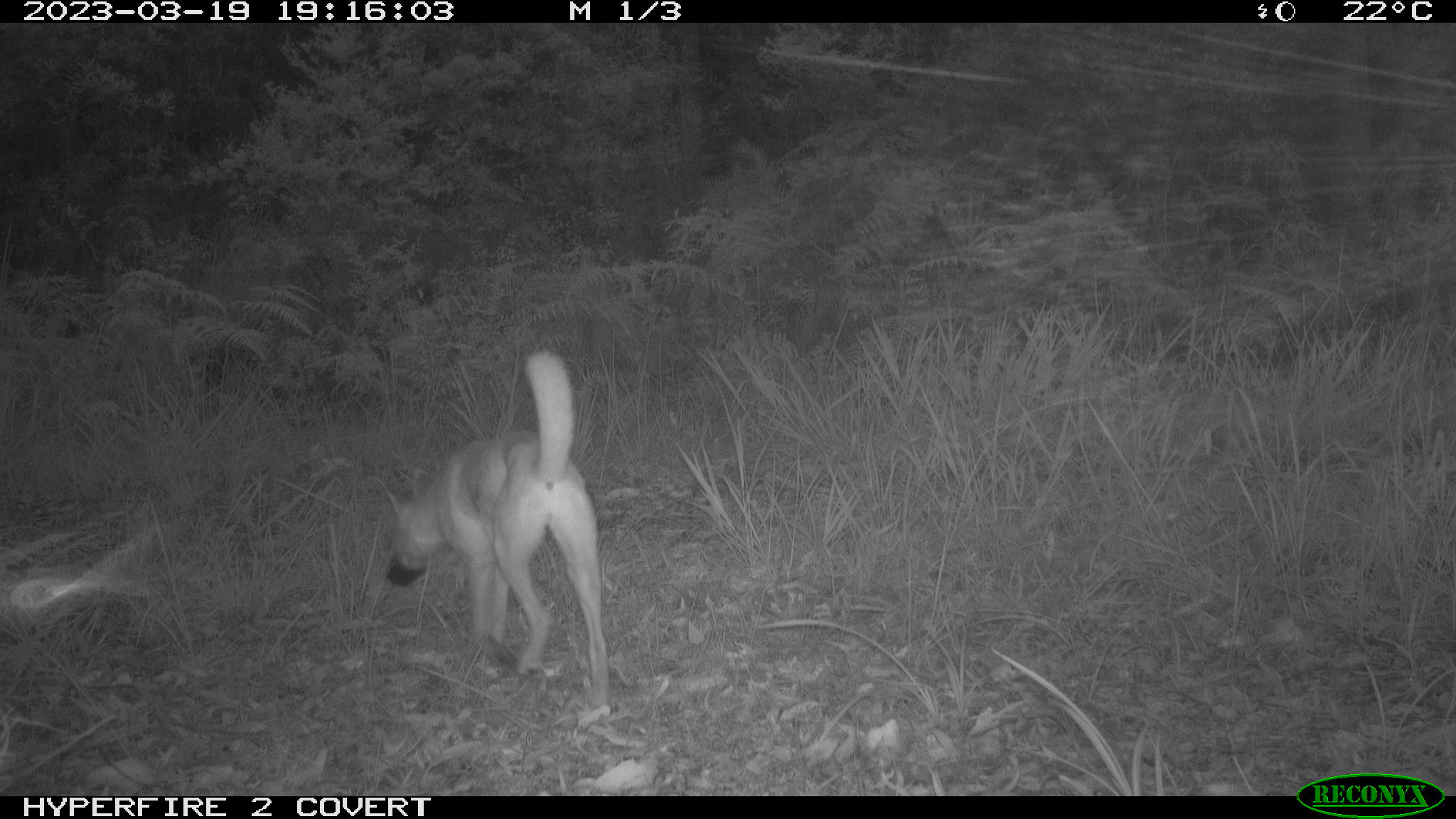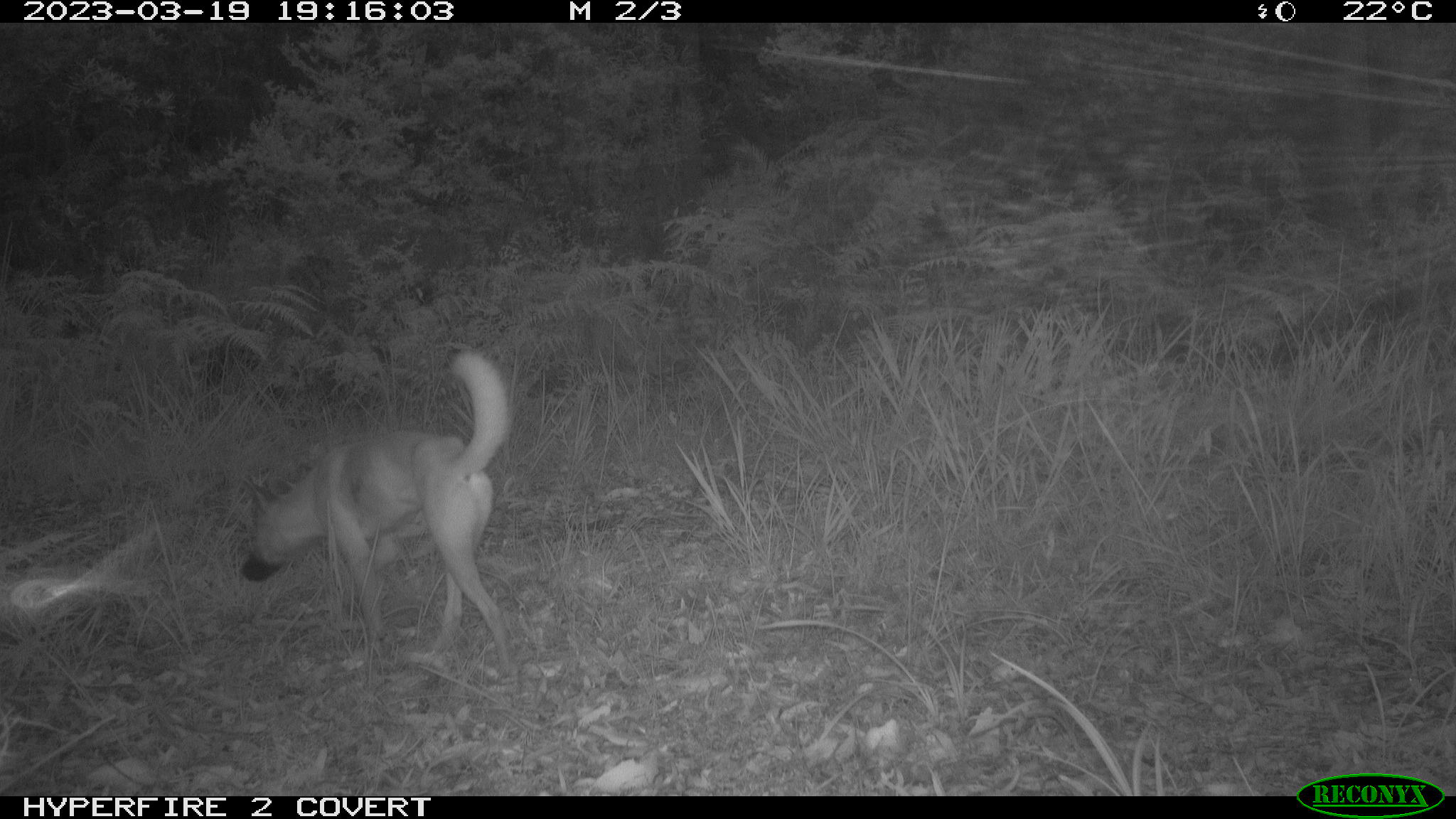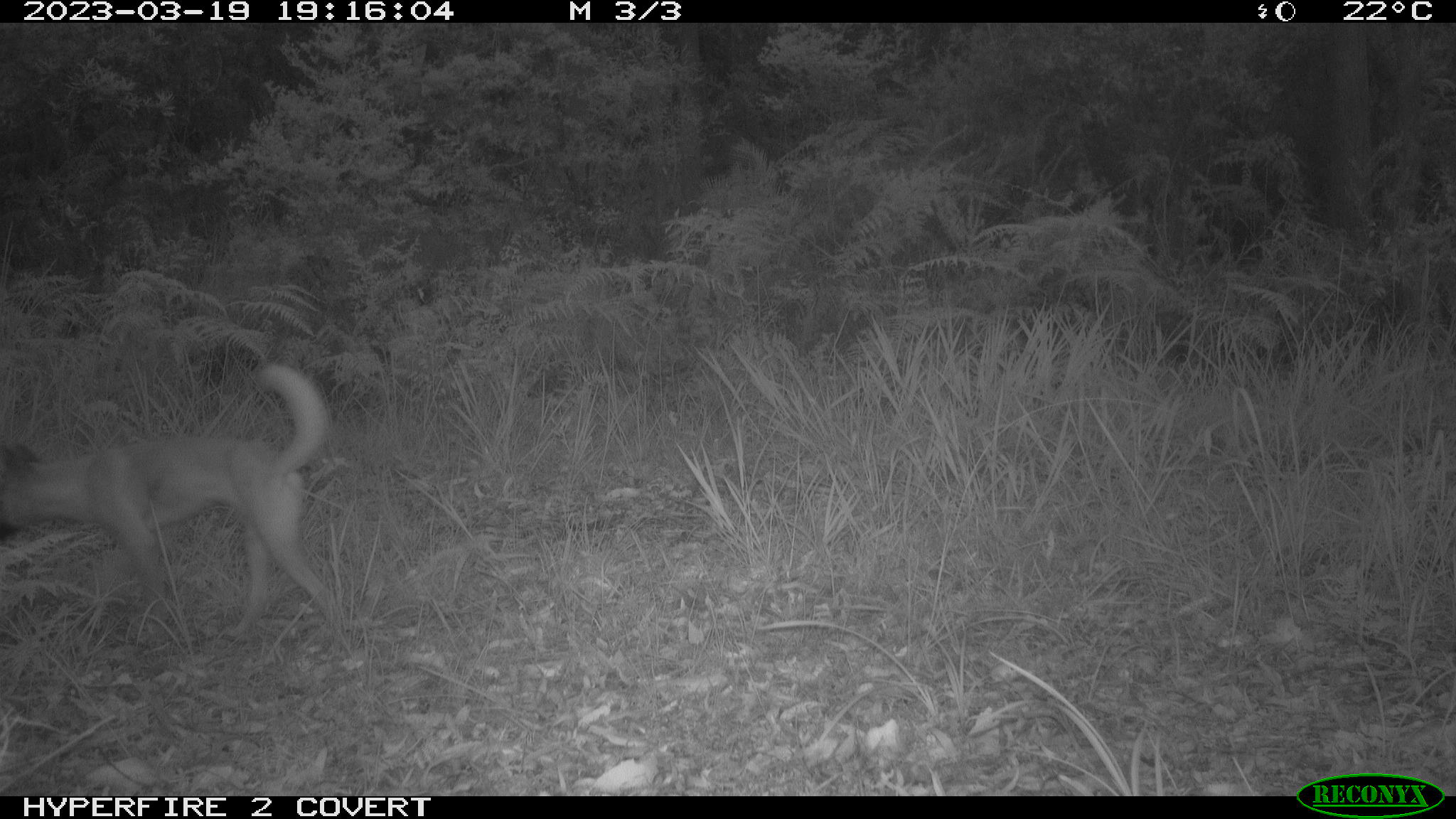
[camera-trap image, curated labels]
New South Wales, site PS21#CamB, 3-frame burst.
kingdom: Animalia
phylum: Chordata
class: Mammalia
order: Carnivora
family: Canidae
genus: Canis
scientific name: Canis familiaris dingo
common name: dingo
Dingo (Canis familiaris dingo).